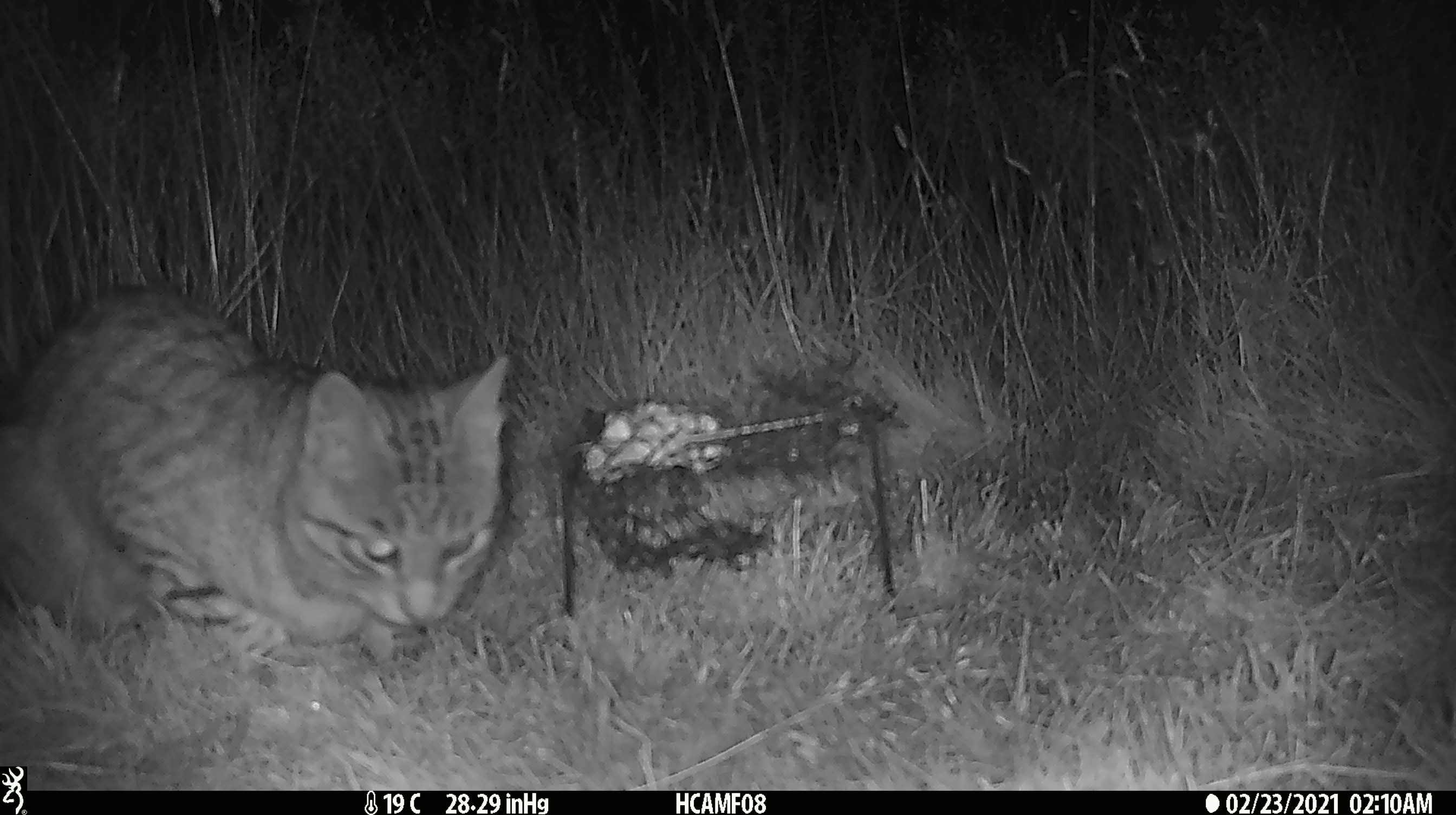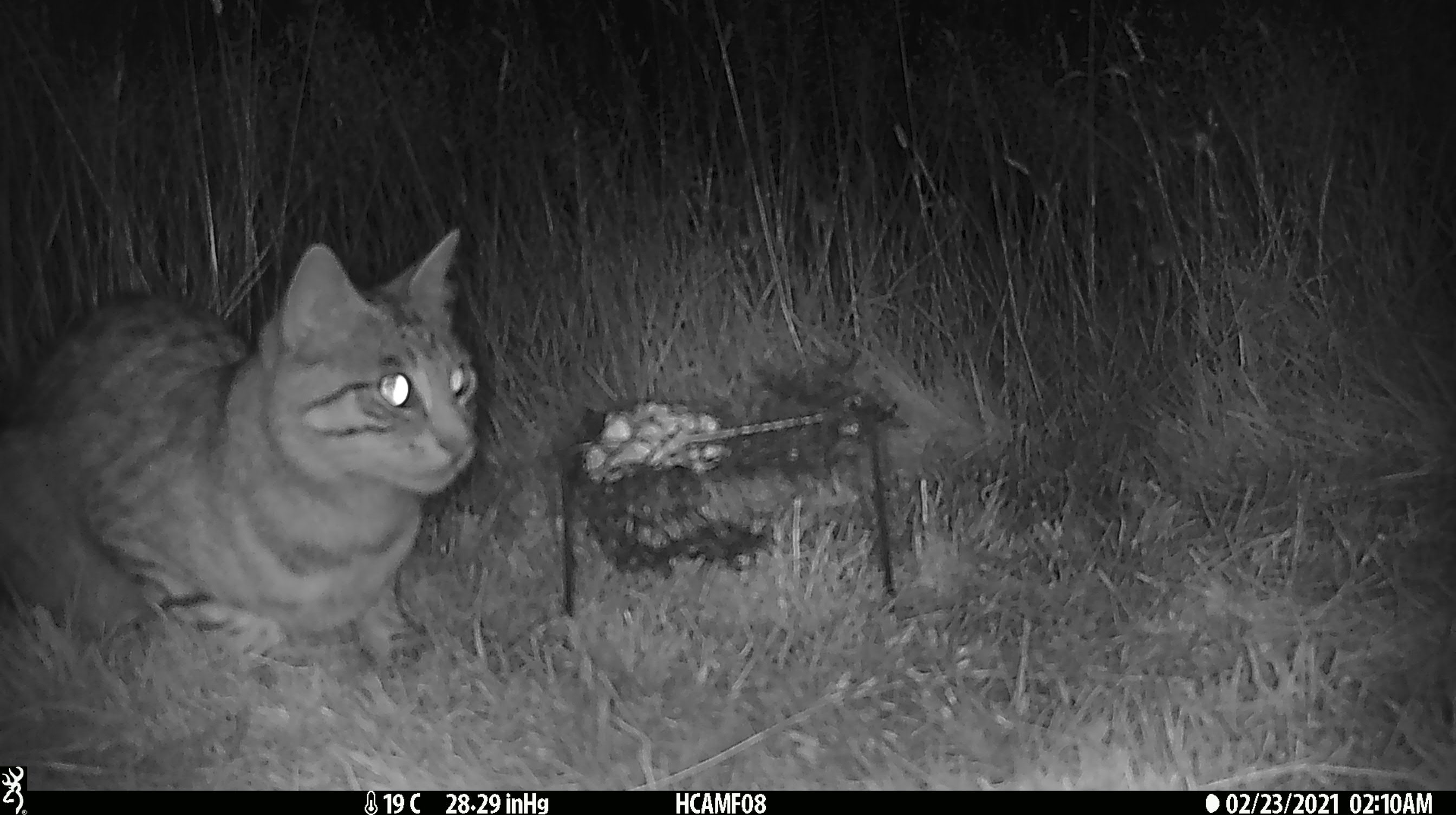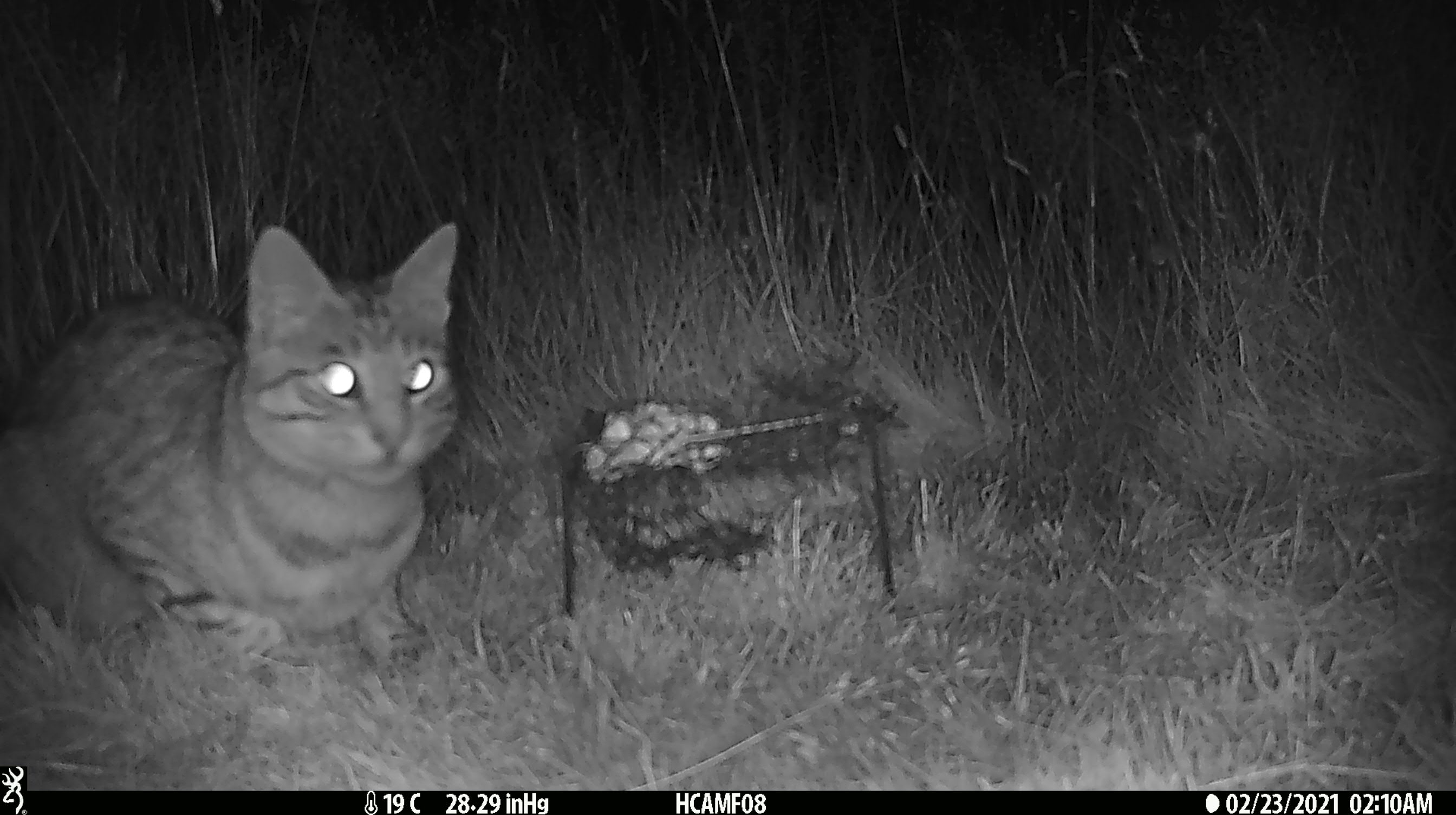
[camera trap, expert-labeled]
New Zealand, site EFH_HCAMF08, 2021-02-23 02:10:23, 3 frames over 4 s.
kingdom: Animalia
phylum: Chordata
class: Mammalia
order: Carnivora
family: Felidae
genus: Felis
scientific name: Felis catus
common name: domestic cat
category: cat